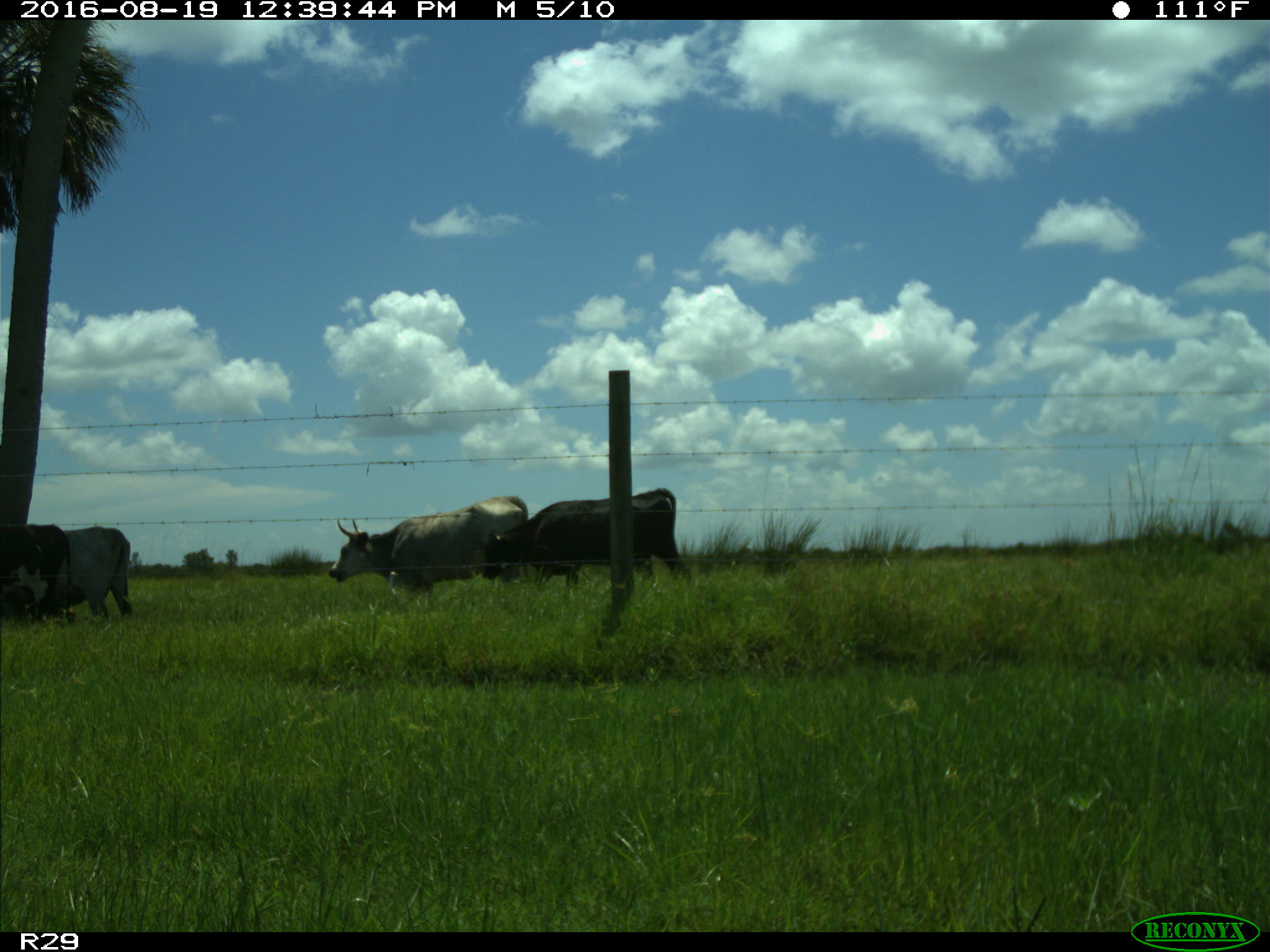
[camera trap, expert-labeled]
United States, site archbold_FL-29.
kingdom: Animalia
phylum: Chordata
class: Mammalia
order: Artiodactyla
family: Bovidae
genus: Bos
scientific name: Bos taurus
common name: domestic cow